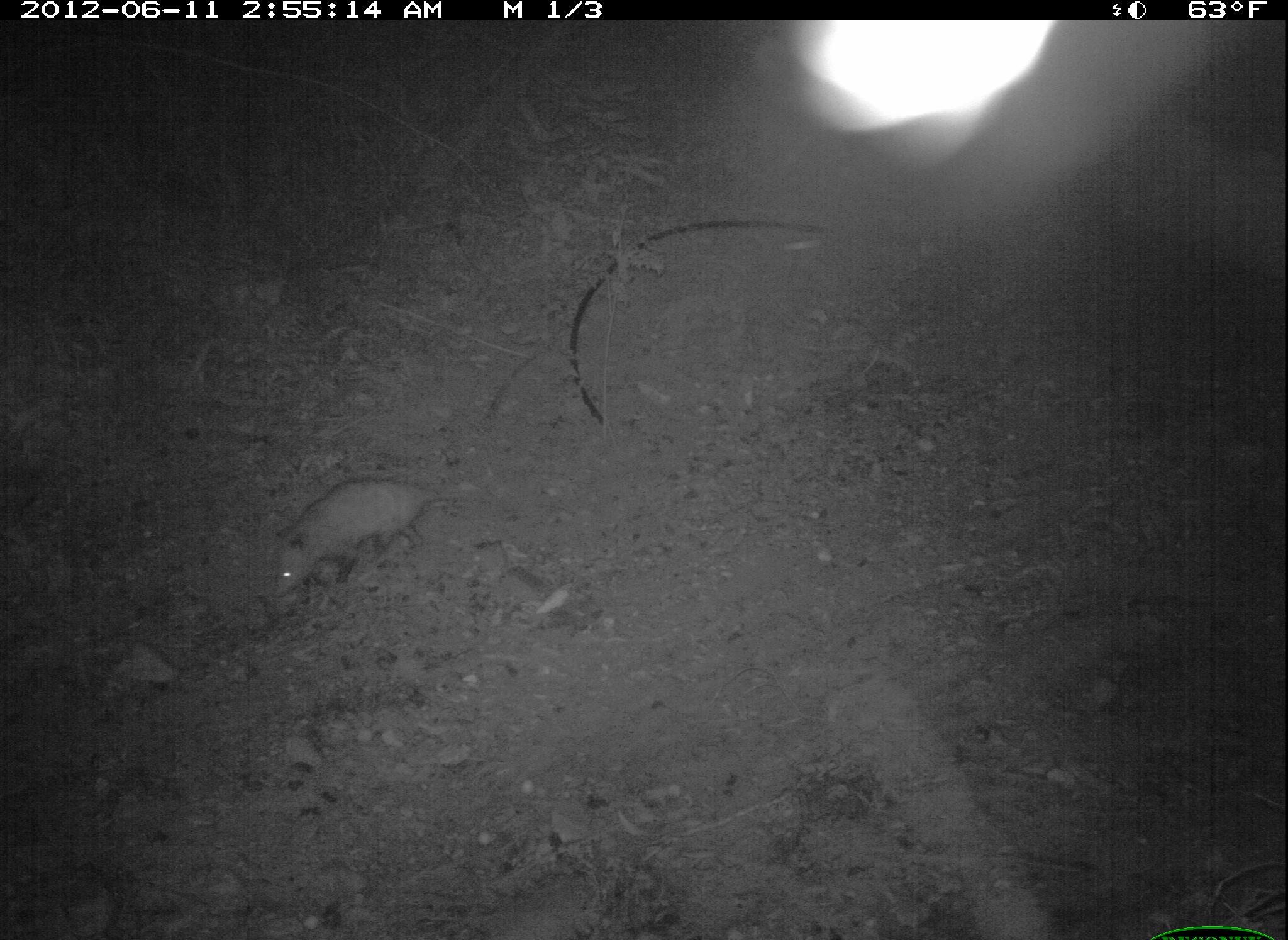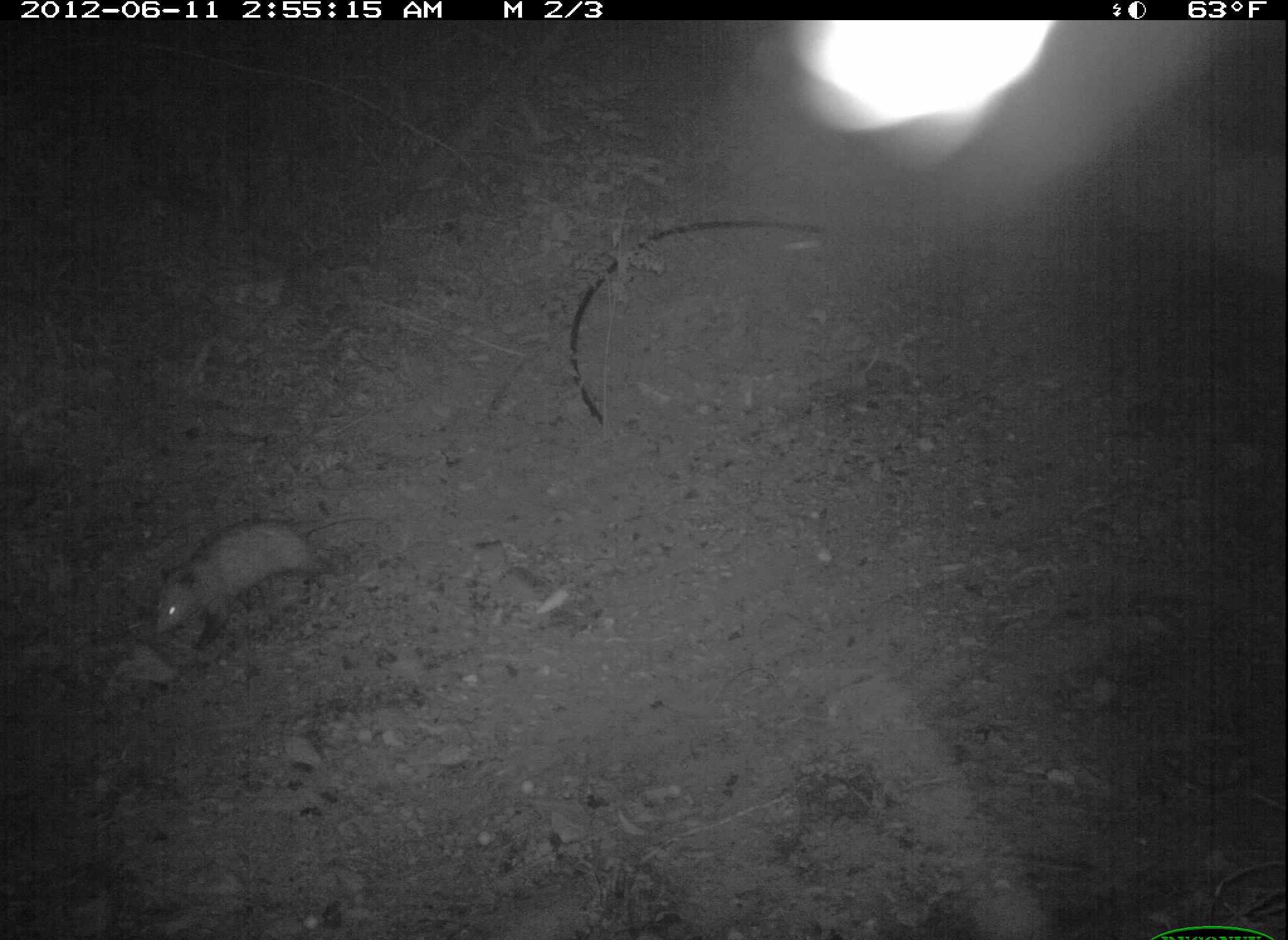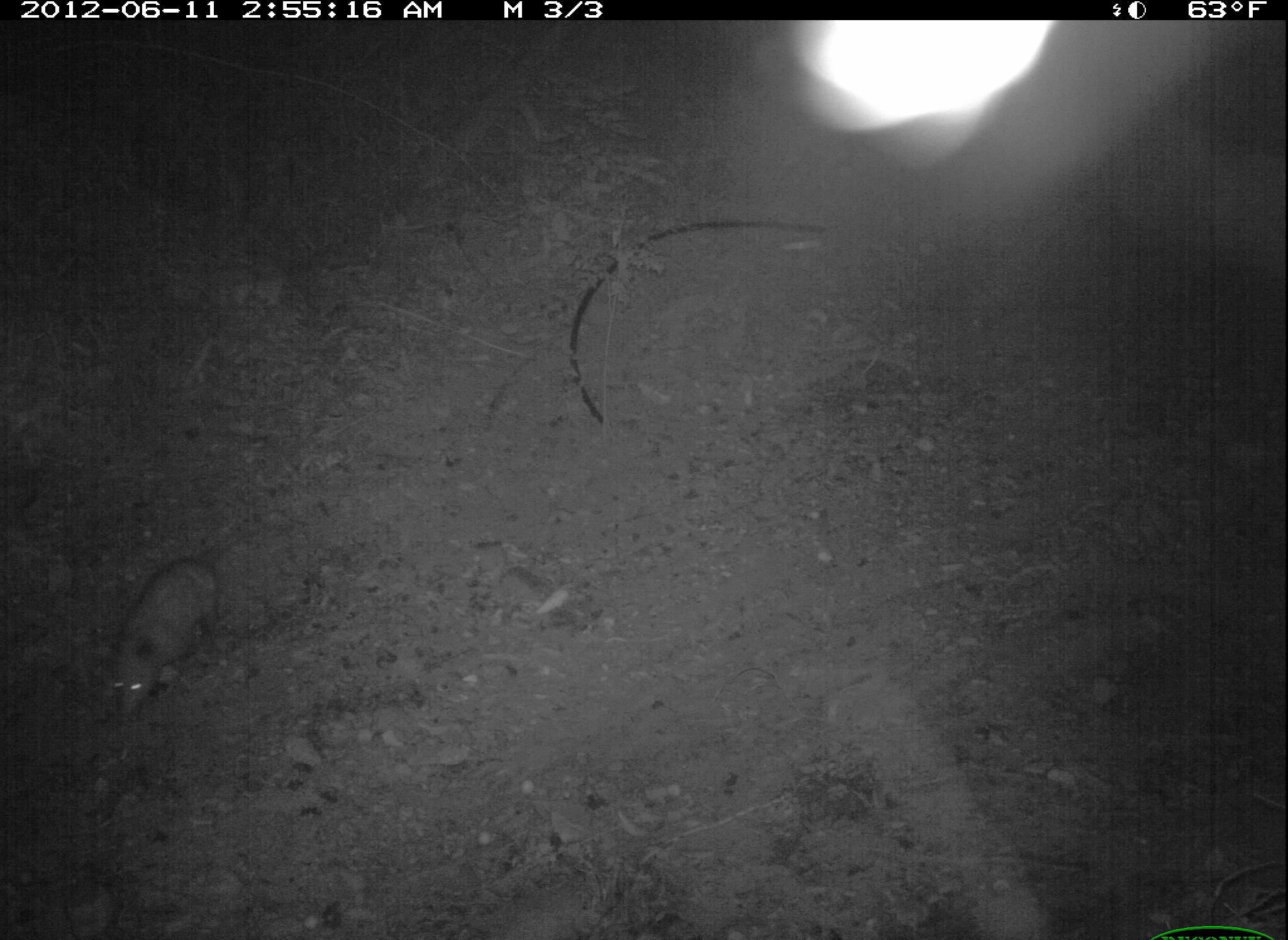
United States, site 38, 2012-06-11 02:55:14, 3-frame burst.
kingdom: Animalia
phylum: Chordata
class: Mammalia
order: Didelphimorphia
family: Didelphidae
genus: Didelphis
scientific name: Didelphis virginiana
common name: virginia opossum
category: opossum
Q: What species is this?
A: Opossum (virginia opossum) (Didelphis virginiana).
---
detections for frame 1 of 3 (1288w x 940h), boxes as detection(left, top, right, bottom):
opossum: detection(259, 465, 502, 623)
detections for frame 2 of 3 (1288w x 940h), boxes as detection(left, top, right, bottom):
opossum: detection(146, 507, 381, 656)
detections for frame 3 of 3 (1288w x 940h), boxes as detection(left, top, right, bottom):
opossum: detection(82, 523, 279, 757)